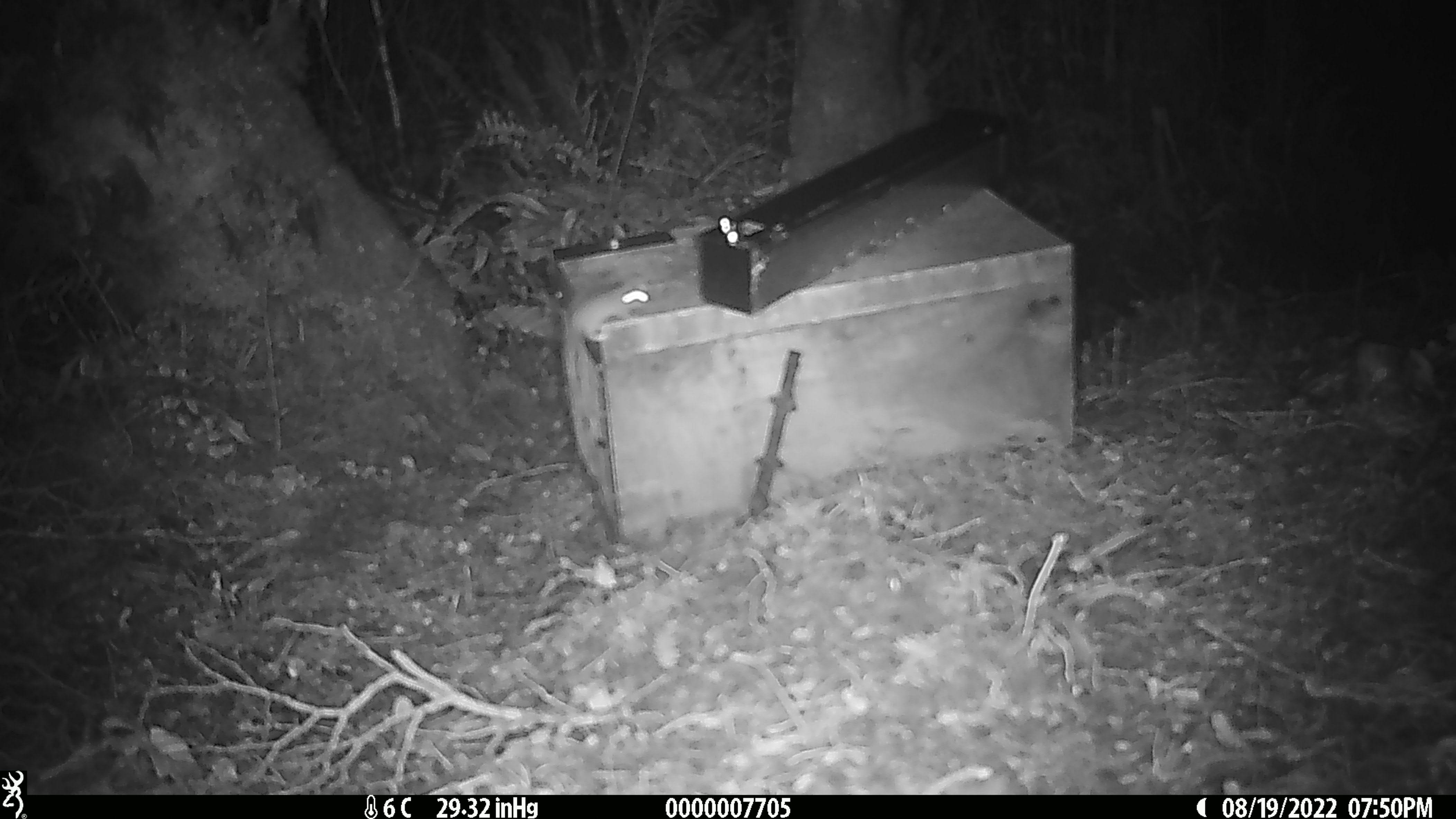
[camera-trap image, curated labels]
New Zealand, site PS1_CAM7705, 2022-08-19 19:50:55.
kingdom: Animalia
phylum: Chordata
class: Mammalia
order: Rodentia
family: Muridae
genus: Mus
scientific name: Mus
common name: mouse